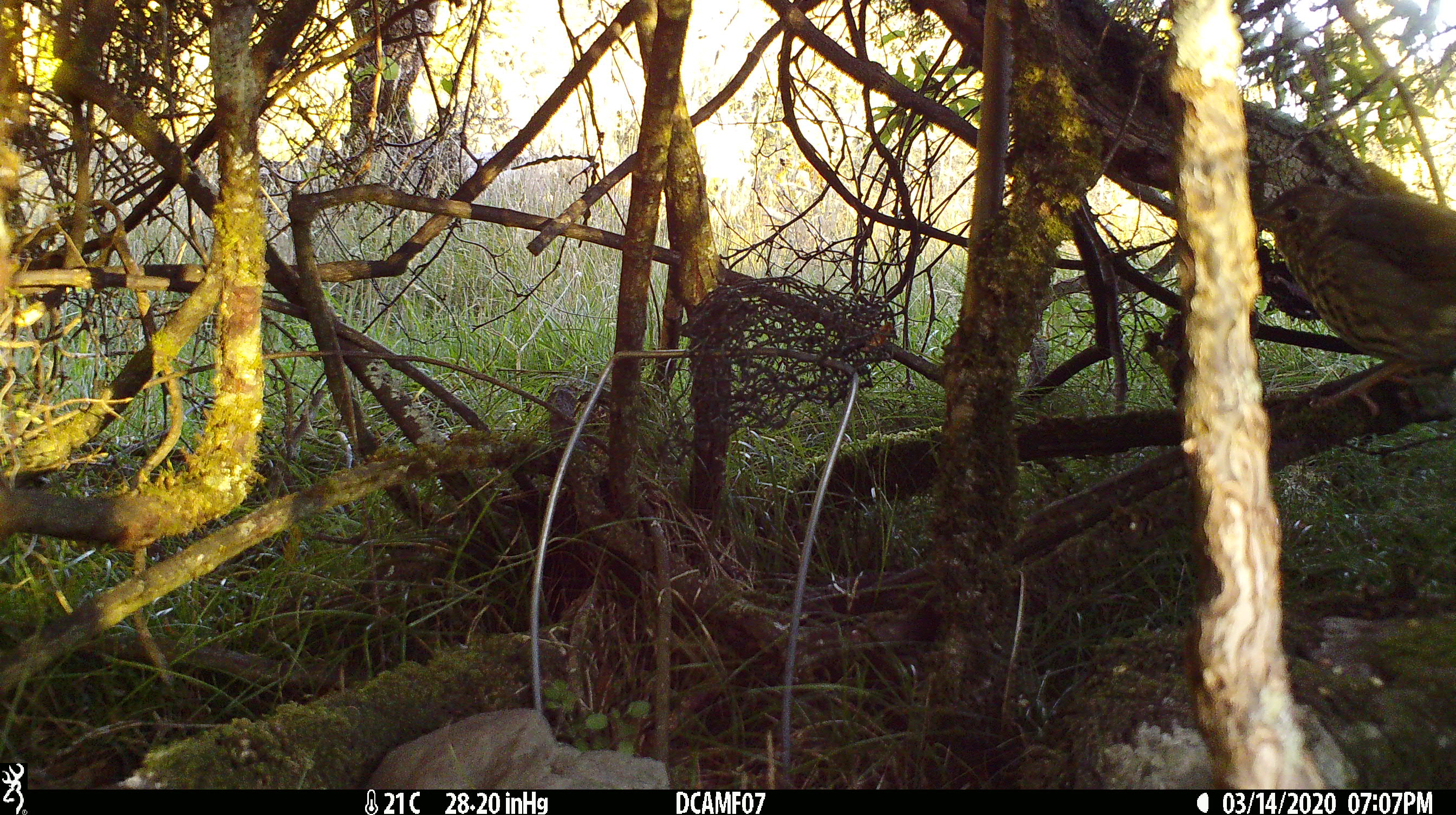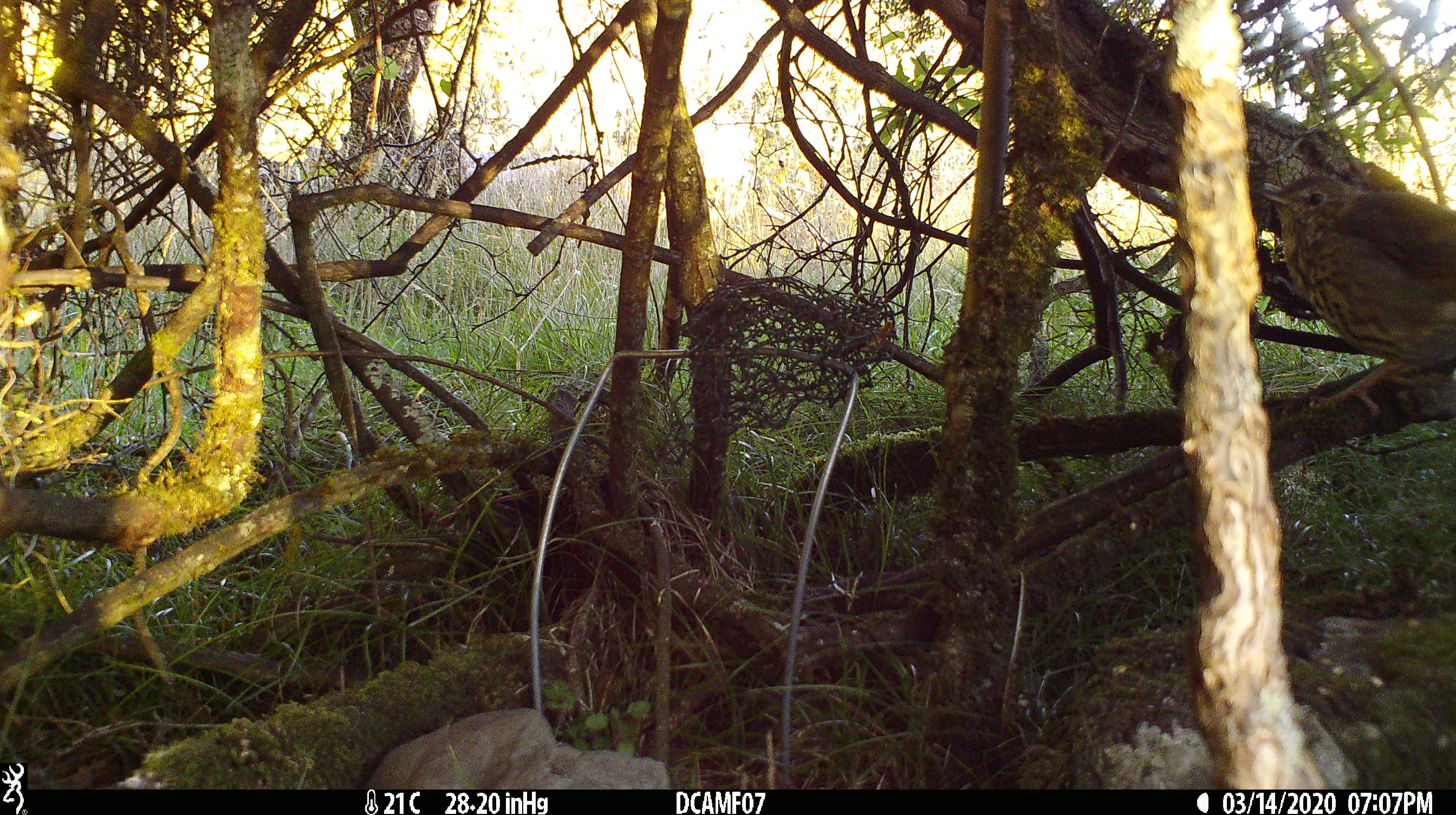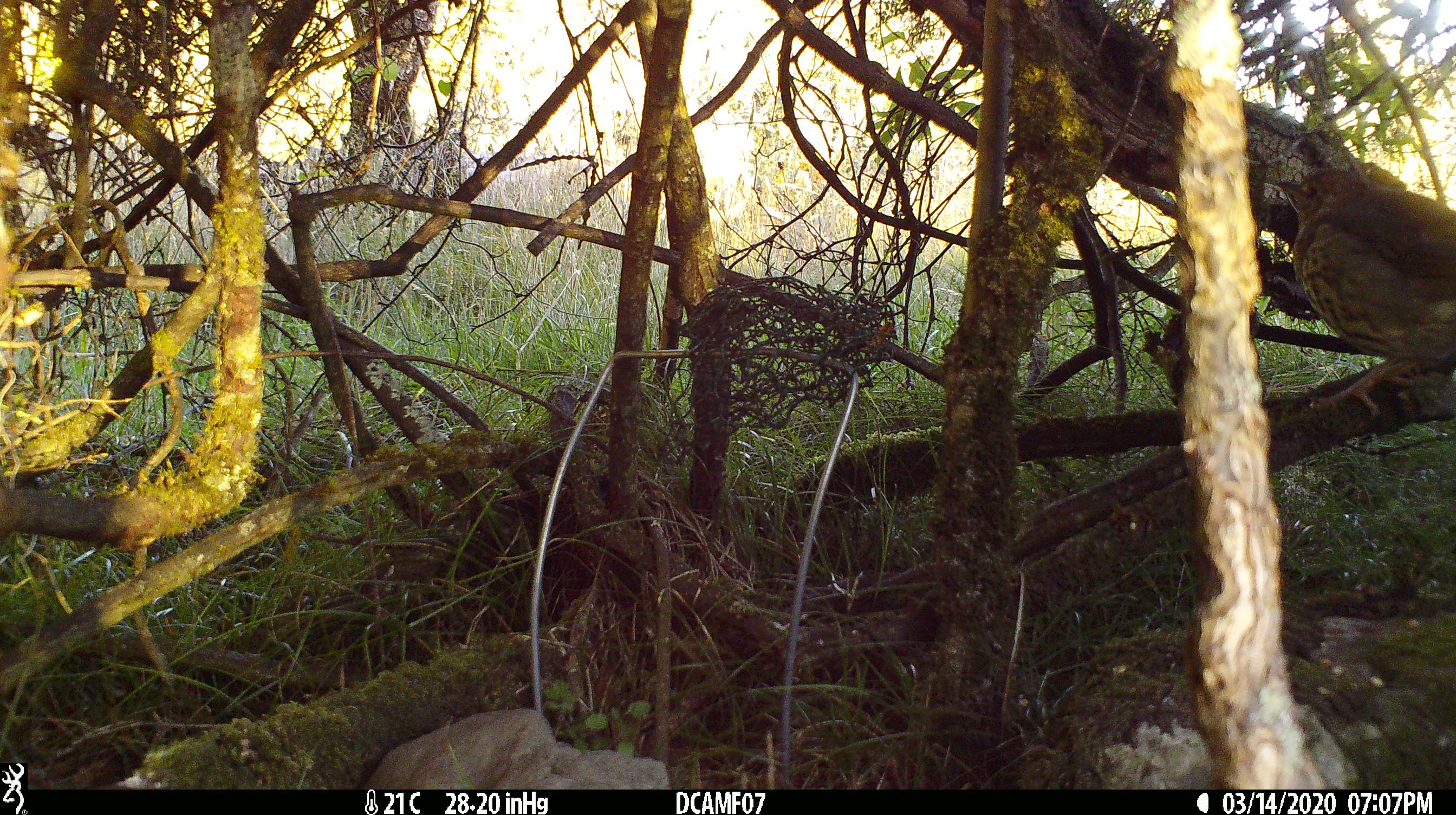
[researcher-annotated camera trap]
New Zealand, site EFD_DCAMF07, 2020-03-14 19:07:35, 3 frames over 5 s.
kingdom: Animalia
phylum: Chordata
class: Aves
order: Passeriformes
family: Turdidae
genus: Turdus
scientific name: Turdus philomelos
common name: song thrush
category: thrush